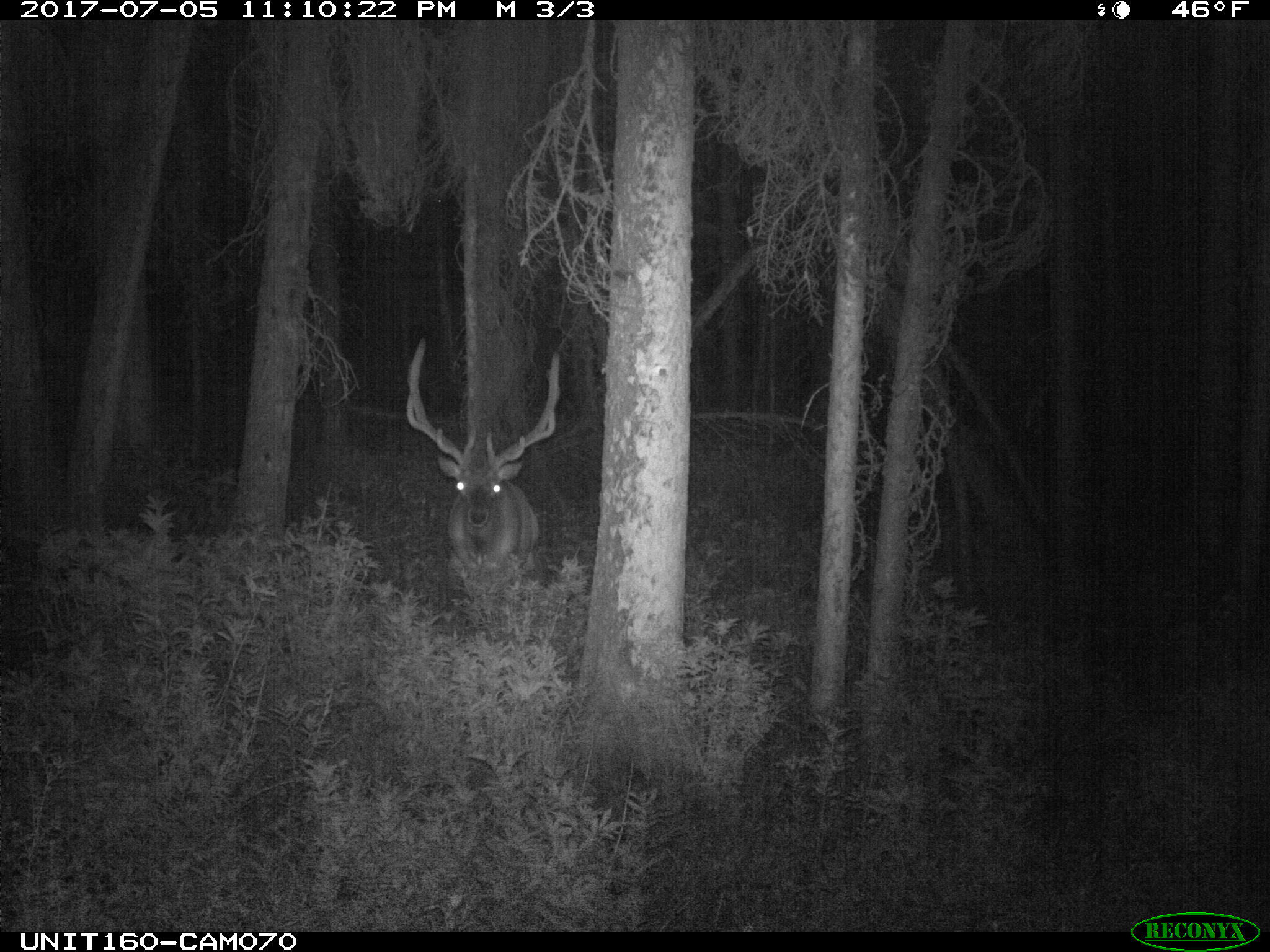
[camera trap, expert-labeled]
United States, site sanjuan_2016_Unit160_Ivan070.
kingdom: Animalia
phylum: Chordata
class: Mammalia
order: Artiodactyla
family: Cervidae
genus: Cervus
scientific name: Cervus elaphus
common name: red deer